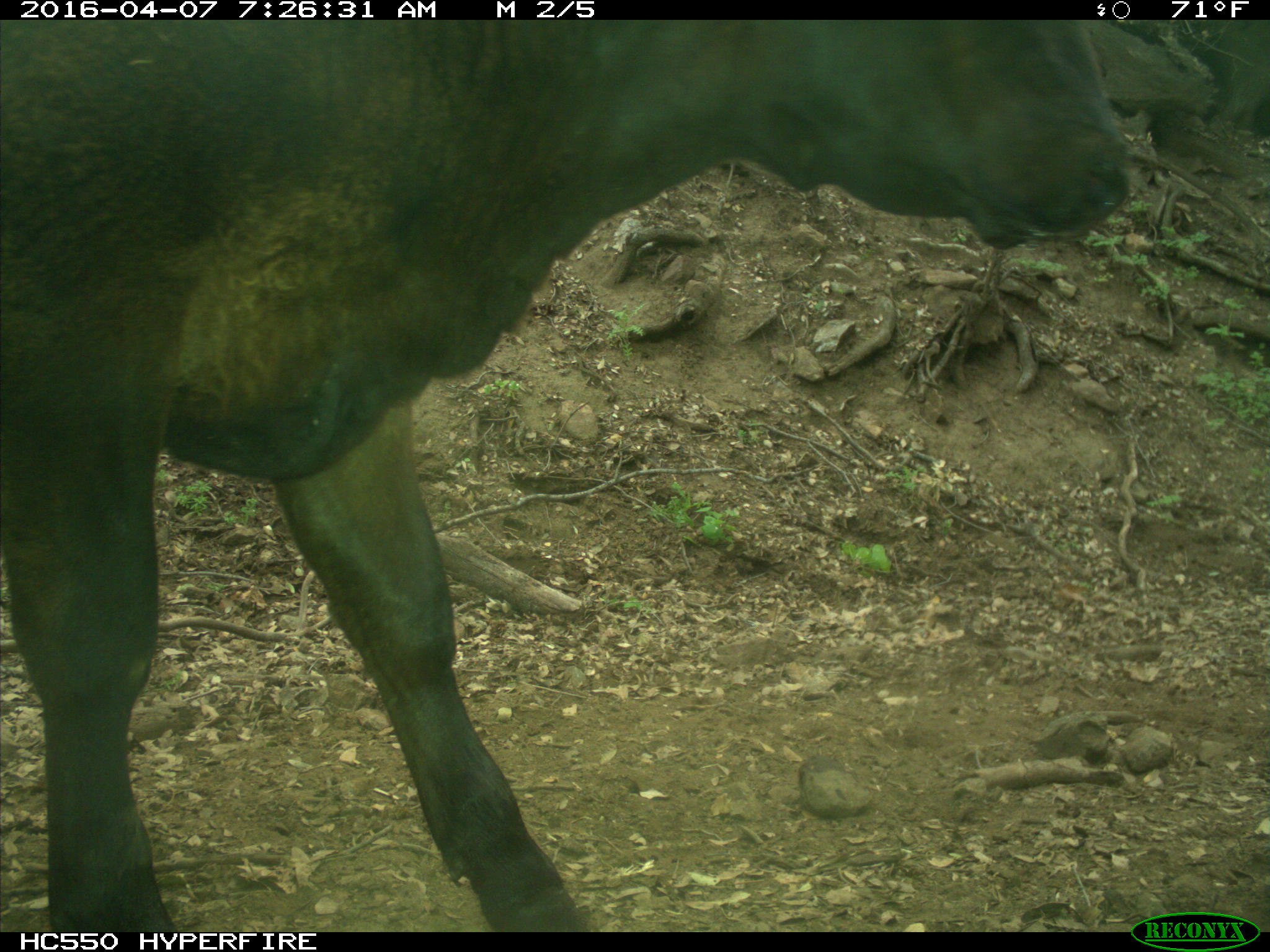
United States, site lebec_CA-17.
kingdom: Animalia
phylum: Chordata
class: Mammalia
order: Artiodactyla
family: Bovidae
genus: Bos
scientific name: Bos taurus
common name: domestic cow